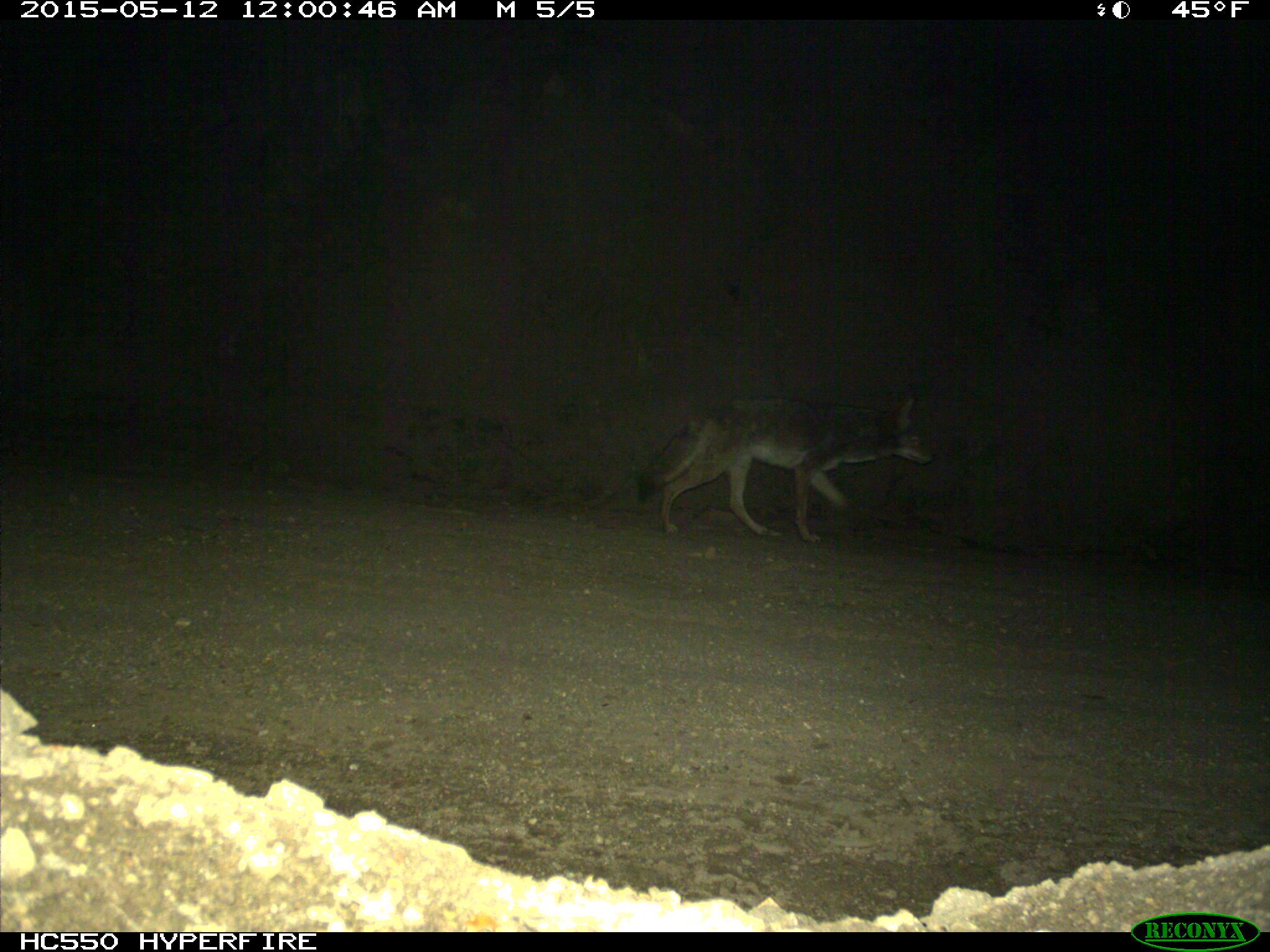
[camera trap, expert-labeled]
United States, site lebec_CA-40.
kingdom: Animalia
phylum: Chordata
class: Mammalia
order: Carnivora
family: Canidae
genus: Canis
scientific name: Canis latrans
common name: coyote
Canis latrans (coyote).